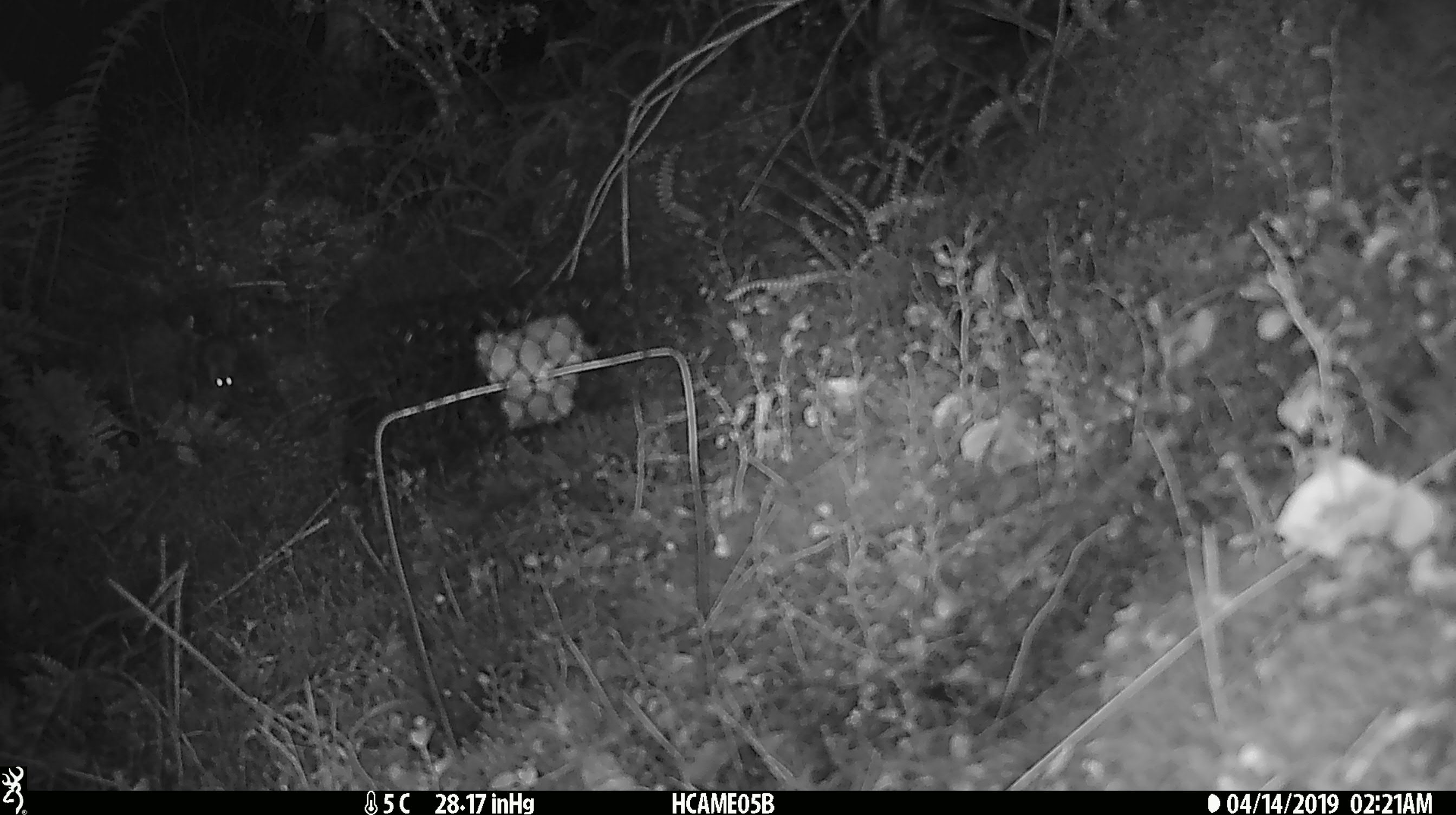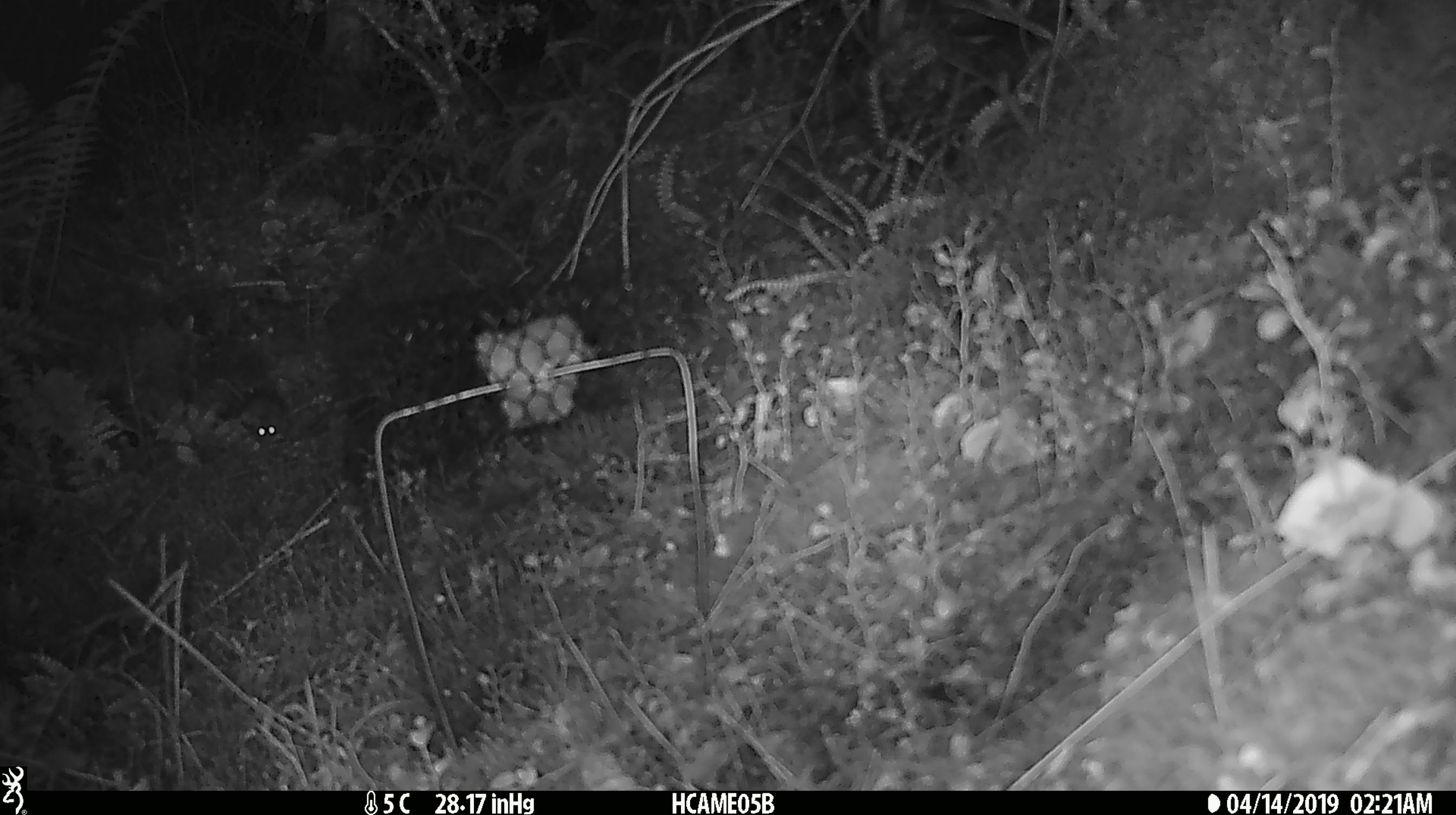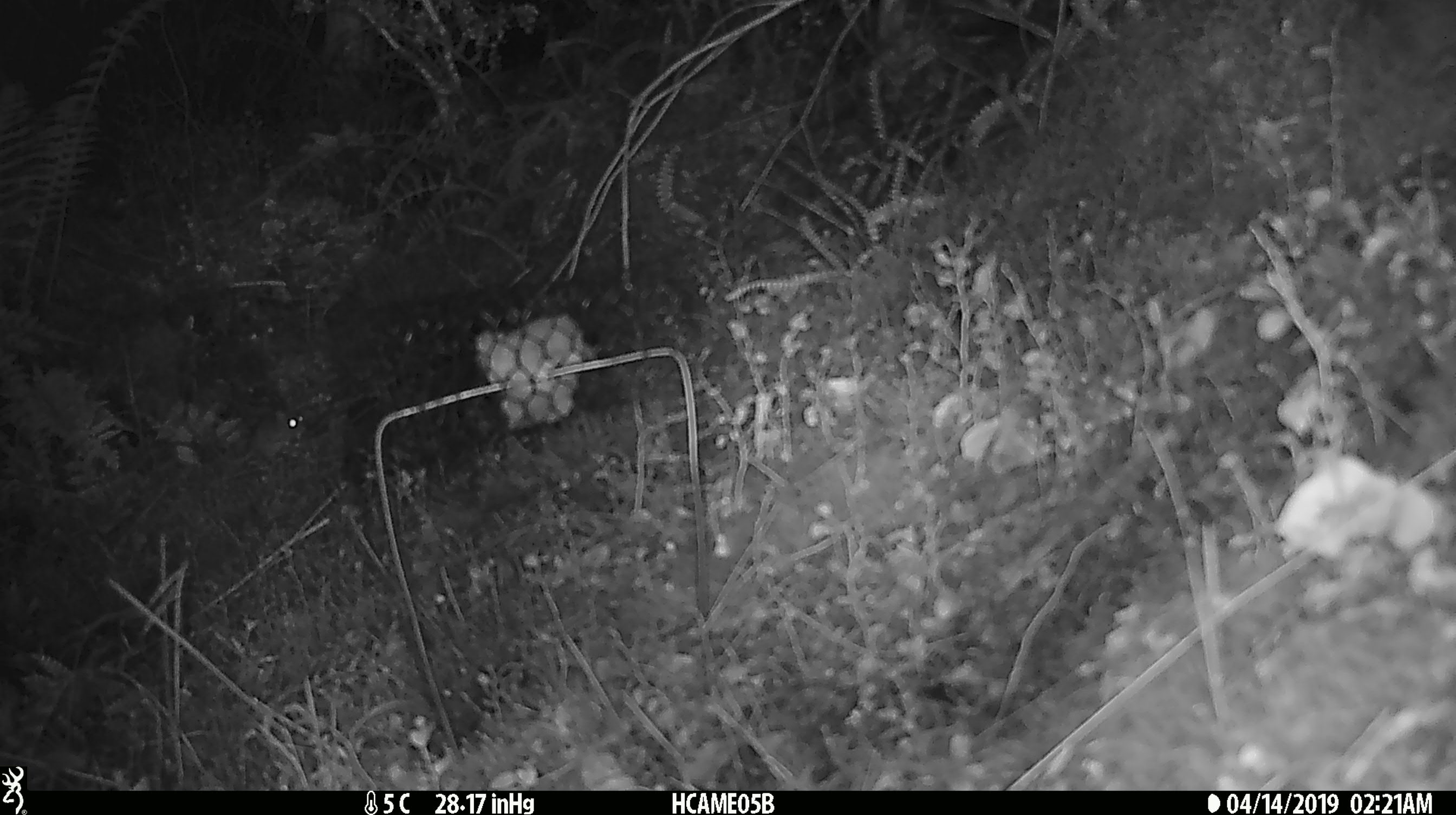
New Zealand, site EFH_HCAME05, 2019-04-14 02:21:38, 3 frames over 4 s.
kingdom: Animalia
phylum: Chordata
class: Mammalia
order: Rodentia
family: Muridae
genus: Mus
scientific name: Mus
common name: mouse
Mouse (Mus).